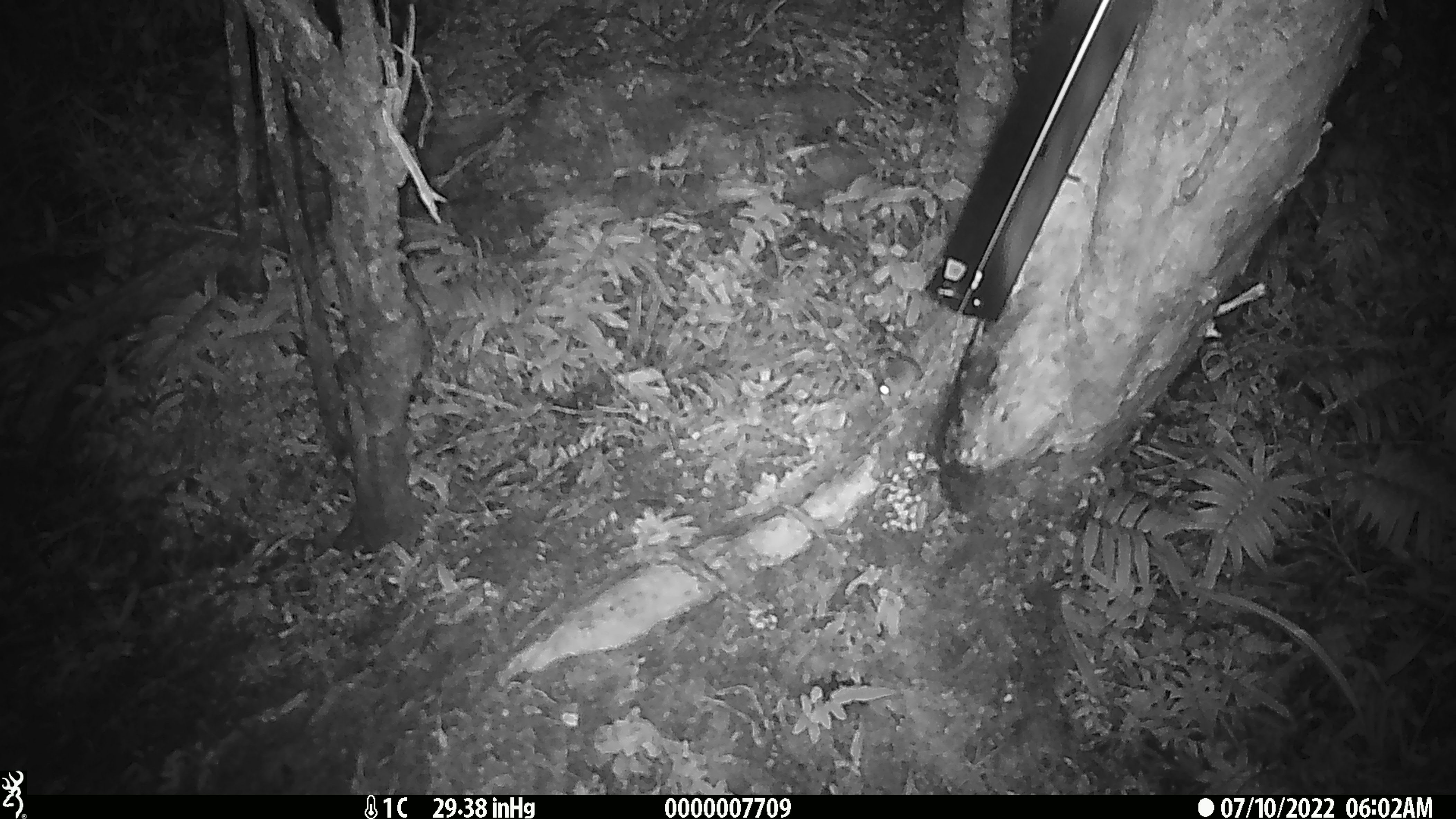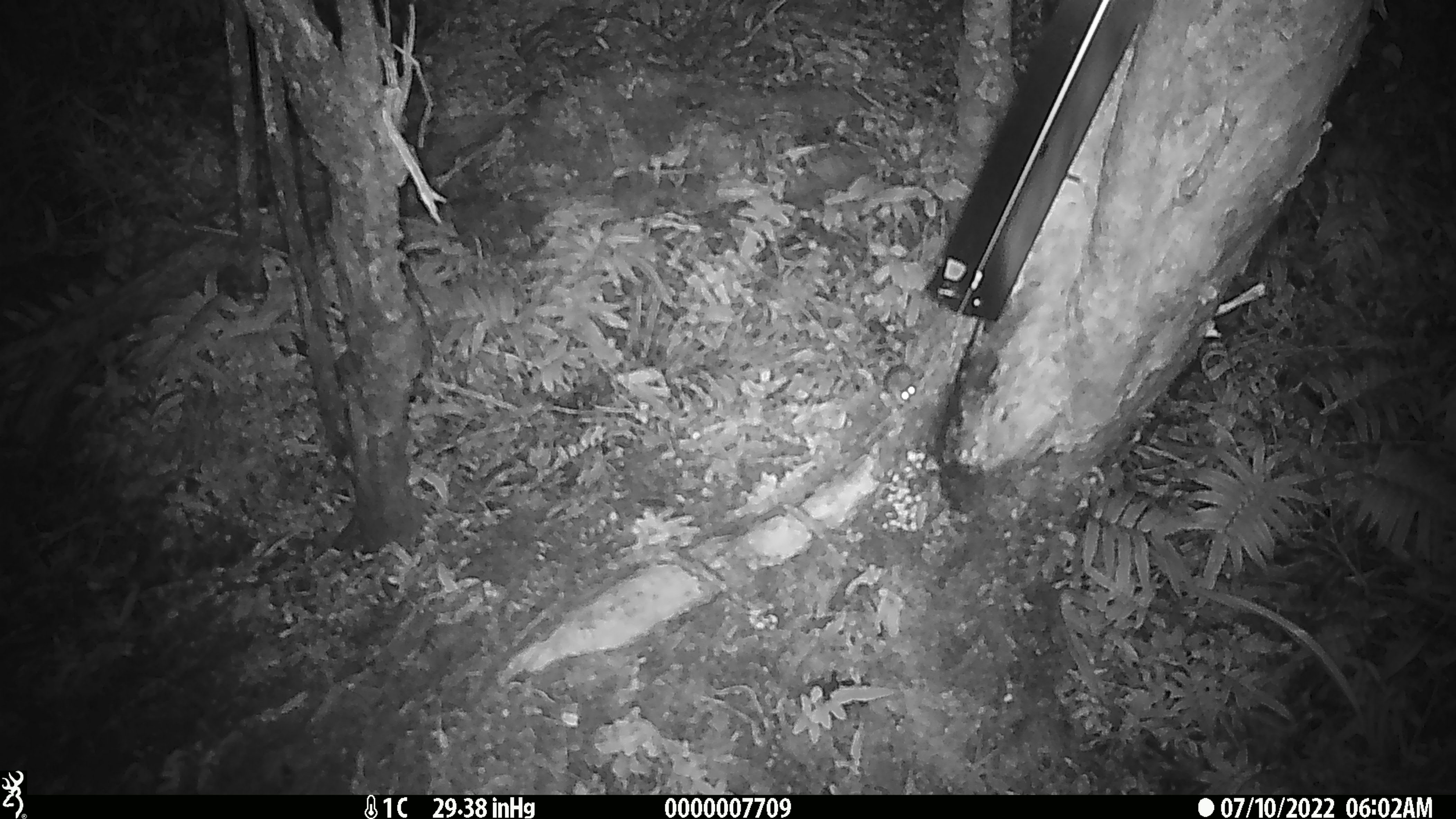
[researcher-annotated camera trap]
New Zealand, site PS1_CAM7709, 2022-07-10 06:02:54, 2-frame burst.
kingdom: Animalia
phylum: Chordata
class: Mammalia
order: Rodentia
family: Muridae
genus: Mus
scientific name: Mus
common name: mouse